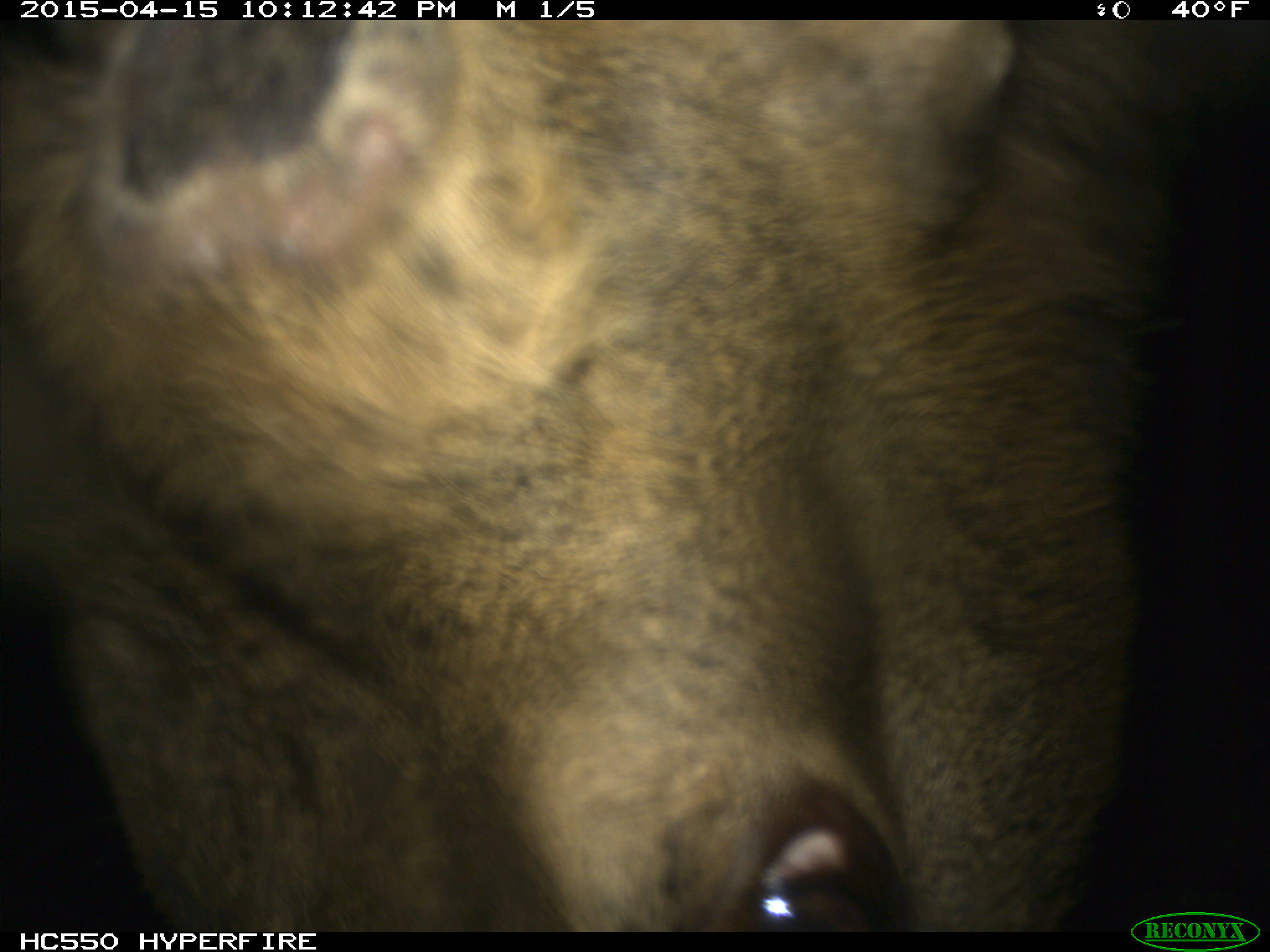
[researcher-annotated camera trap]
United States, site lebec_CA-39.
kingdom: Animalia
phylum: Chordata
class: Mammalia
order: Artiodactyla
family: Cervidae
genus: Cervus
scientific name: Cervus canadensis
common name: elk